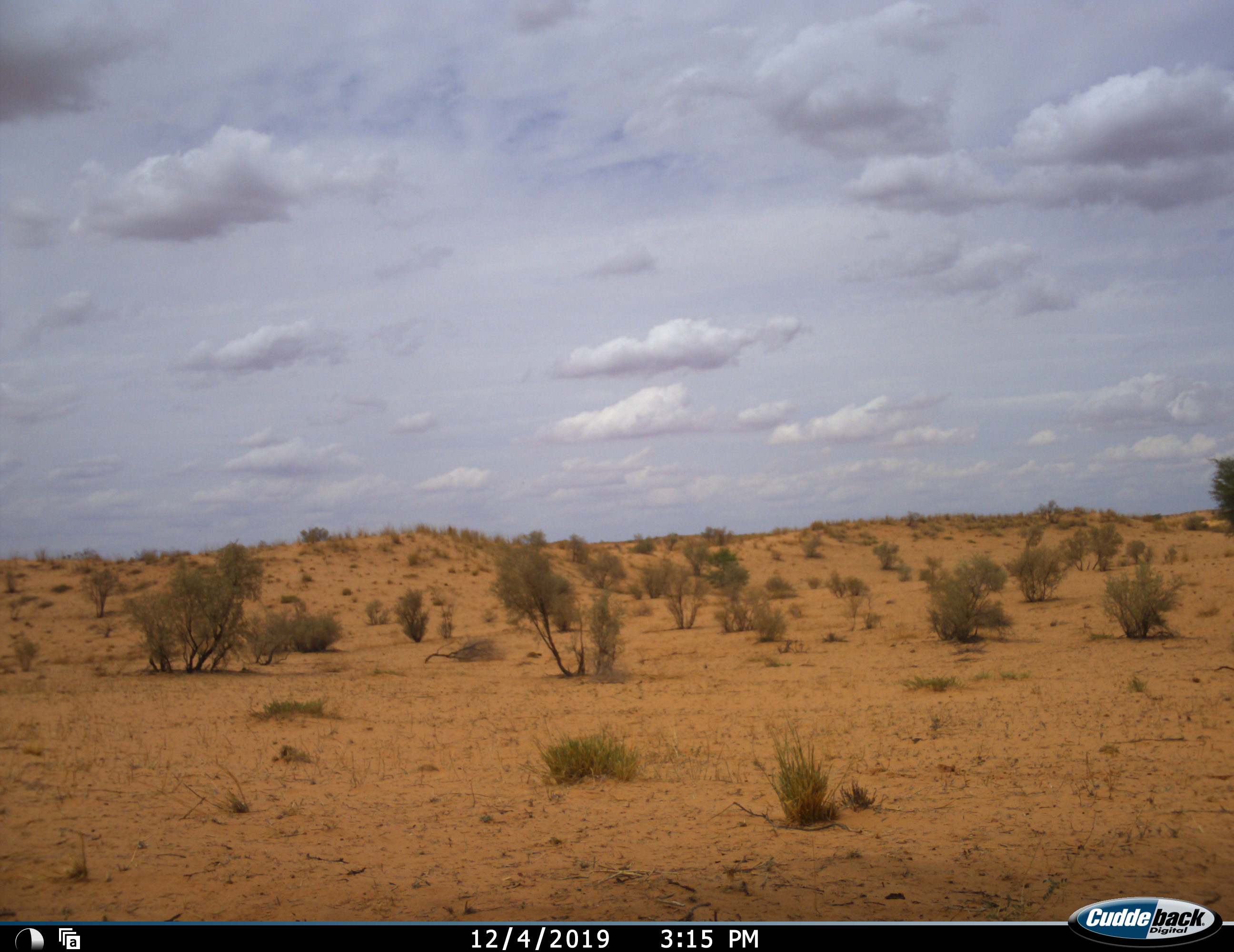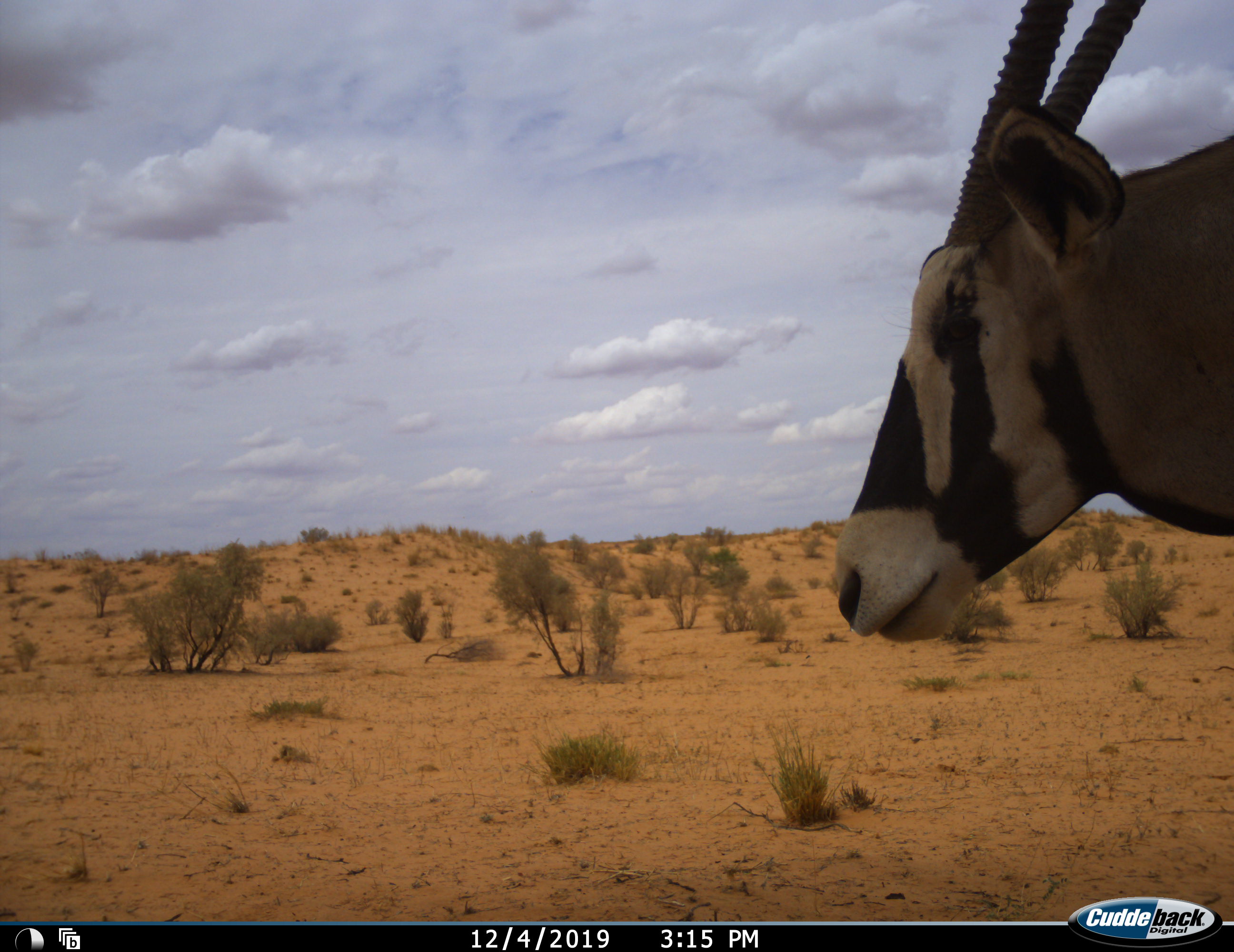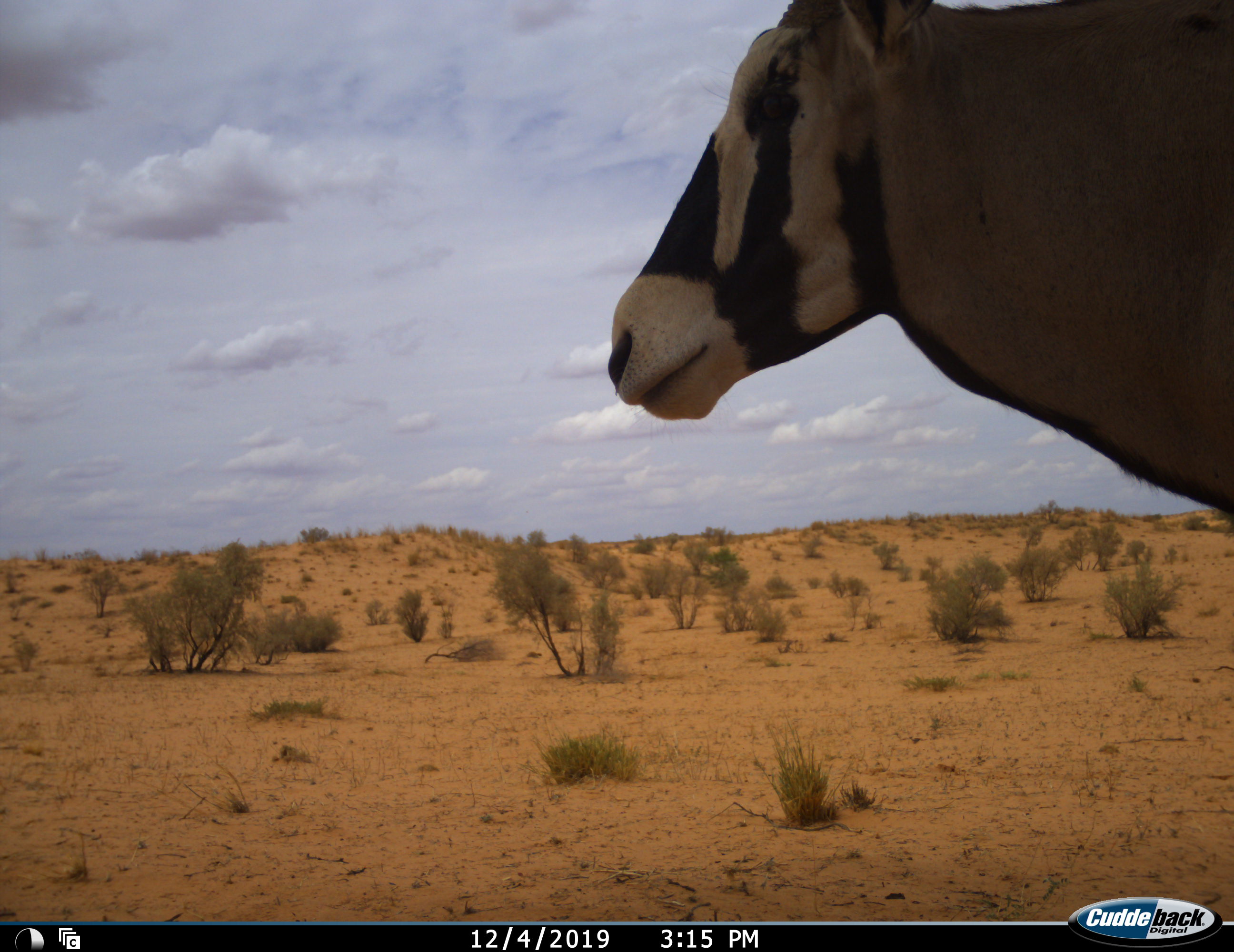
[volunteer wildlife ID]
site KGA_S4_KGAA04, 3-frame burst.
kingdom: Animalia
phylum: Chordata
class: Mammalia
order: Artiodactyla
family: Bovidae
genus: Oryx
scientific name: Oryx gazella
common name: gemsbok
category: oryx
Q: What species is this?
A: Oryx (gemsbok) (Oryx gazella).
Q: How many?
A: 1.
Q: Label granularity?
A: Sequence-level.